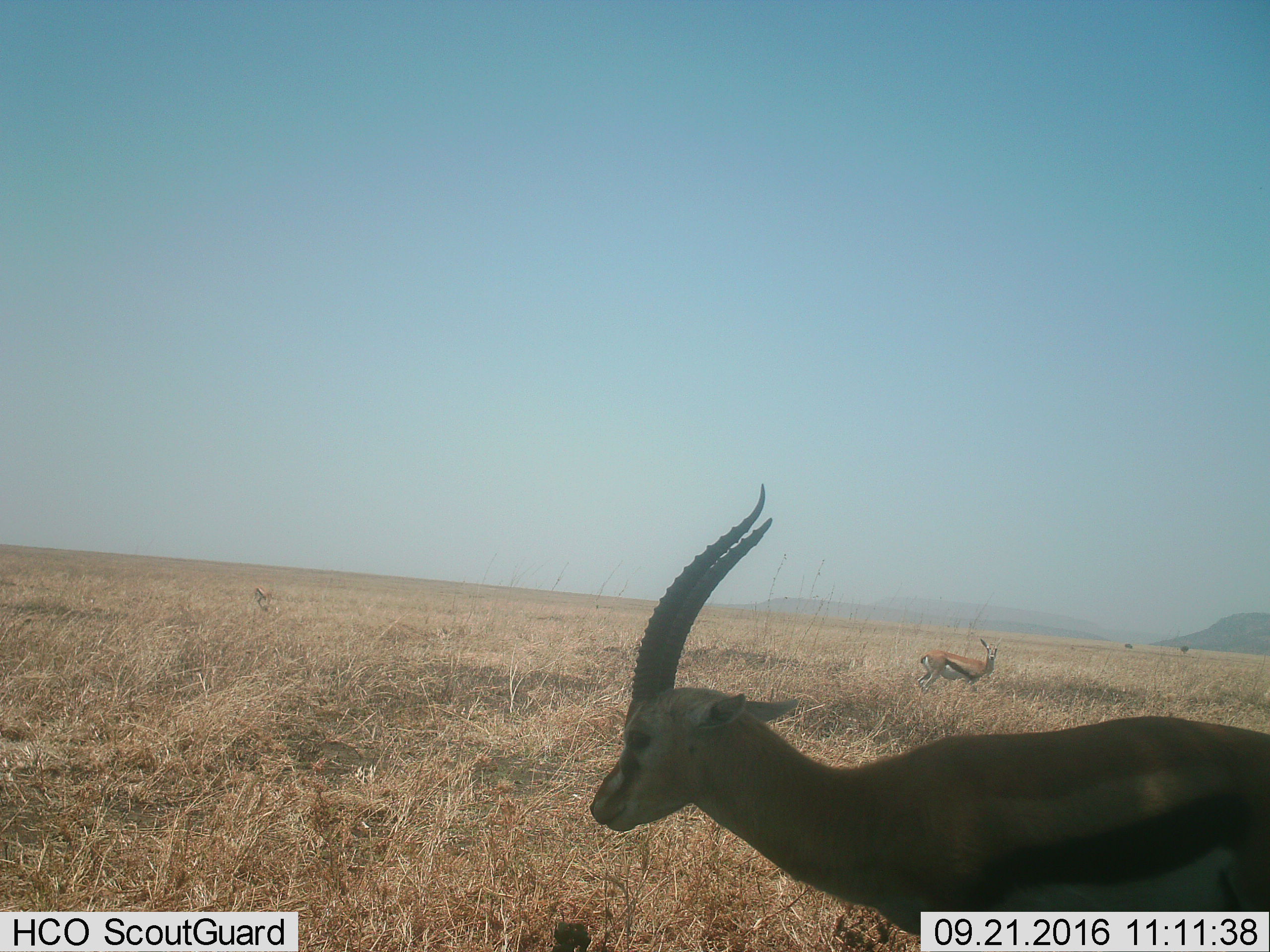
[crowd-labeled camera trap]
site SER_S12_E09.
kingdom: Animalia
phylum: Chordata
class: Mammalia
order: Artiodactyla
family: Bovidae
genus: Eudorcas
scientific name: Eudorcas thomsonii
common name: thomson's gazelle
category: gazellethomsons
Gazellethomsons (thomson's gazelle) (Eudorcas thomsonii), count 3. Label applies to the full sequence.